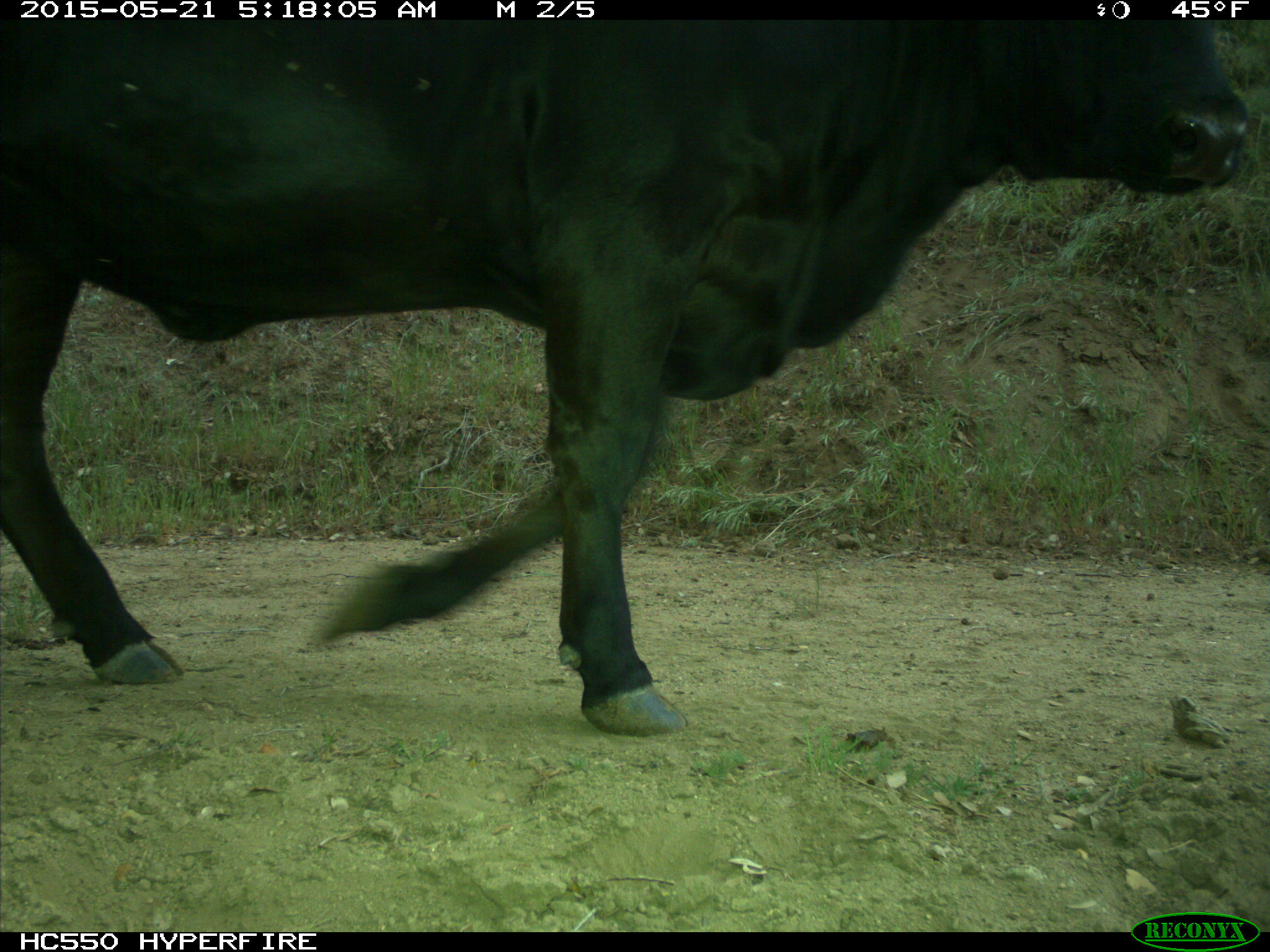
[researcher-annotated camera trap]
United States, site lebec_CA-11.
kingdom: Animalia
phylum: Chordata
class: Mammalia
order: Artiodactyla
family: Bovidae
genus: Bos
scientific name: Bos taurus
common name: domestic cow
Bos taurus (domestic cow).